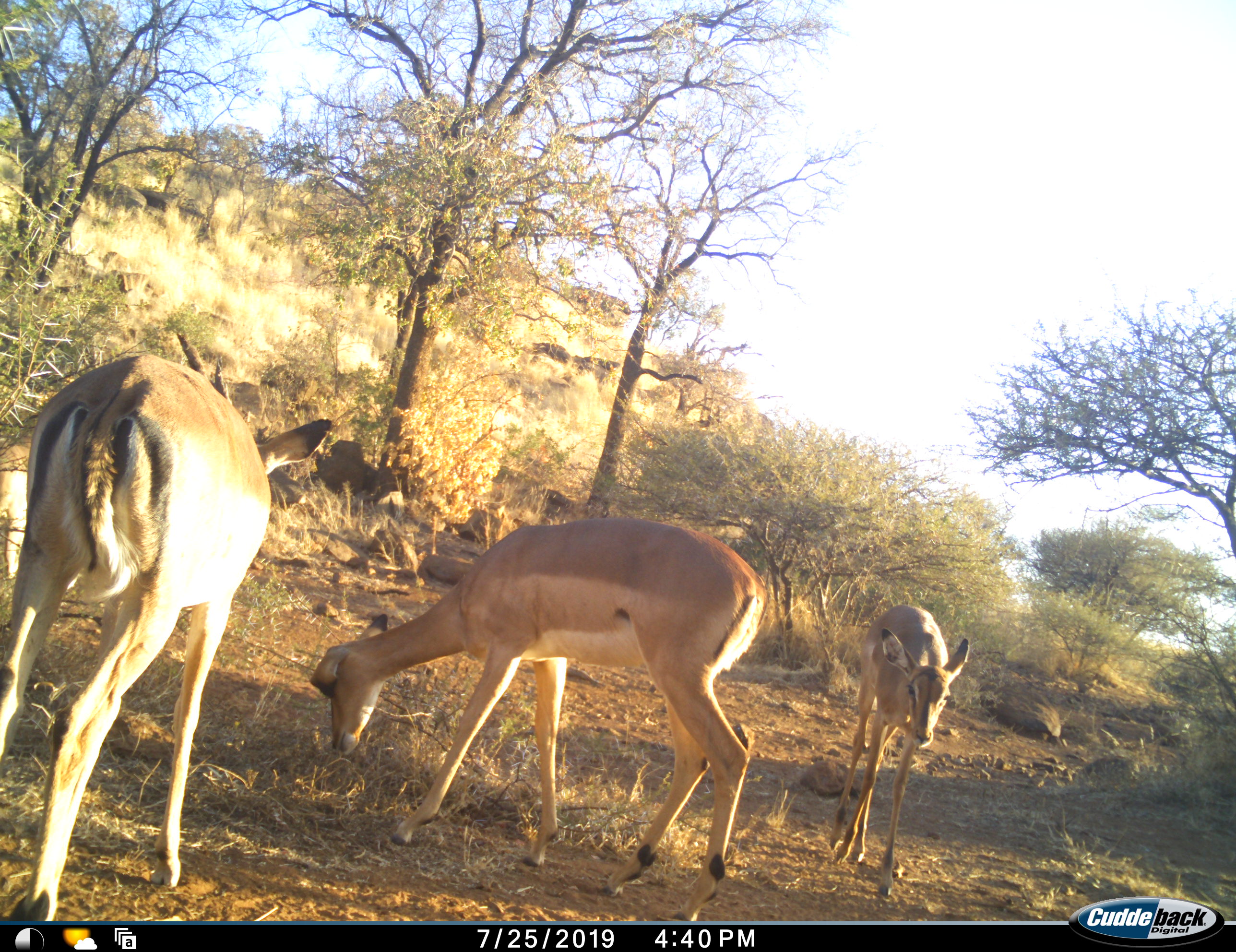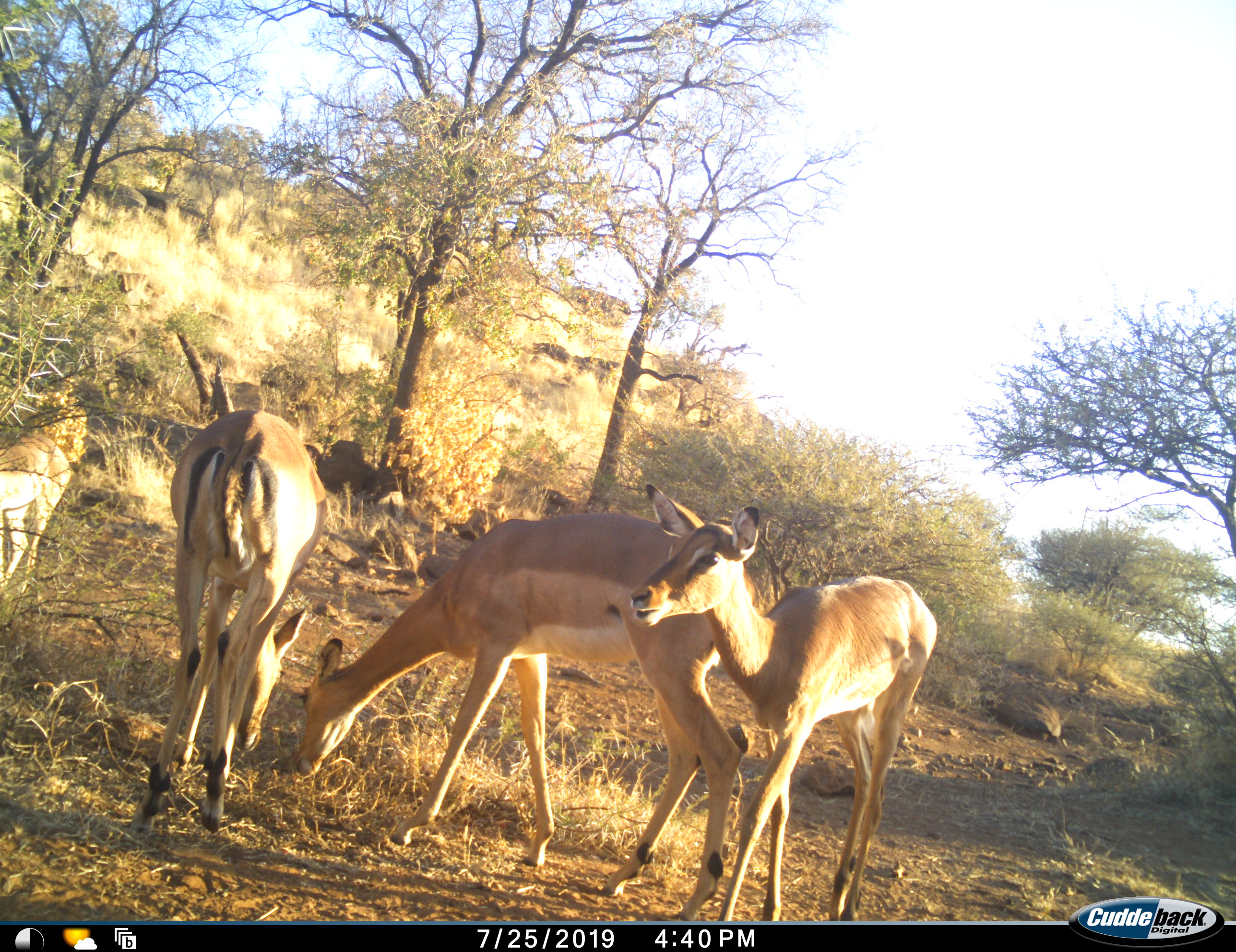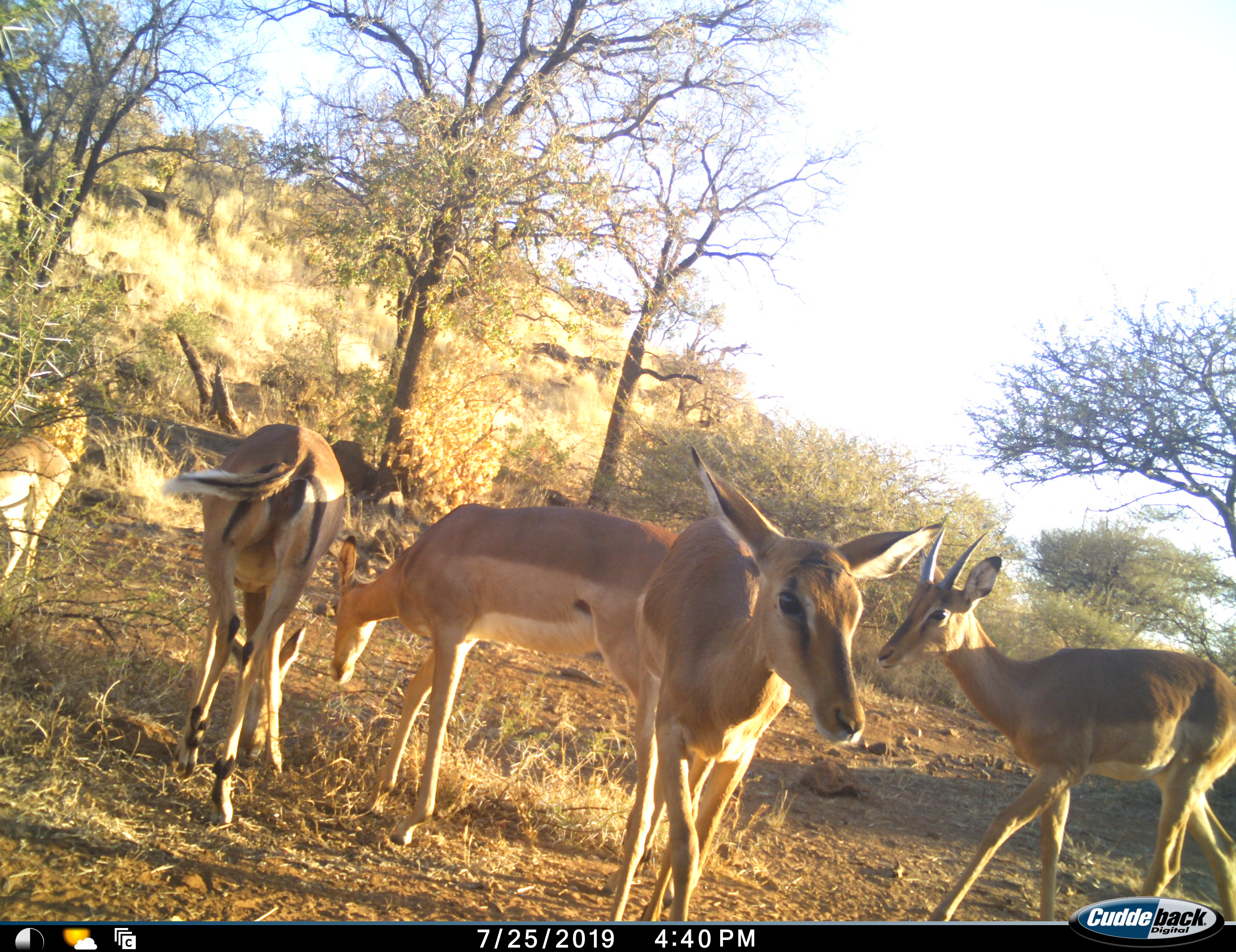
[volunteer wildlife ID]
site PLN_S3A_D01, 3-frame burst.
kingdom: Animalia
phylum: Chordata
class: Mammalia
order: Artiodactyla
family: Bovidae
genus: Aepyceros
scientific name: Aepyceros melampus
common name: impala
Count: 5.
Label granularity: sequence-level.